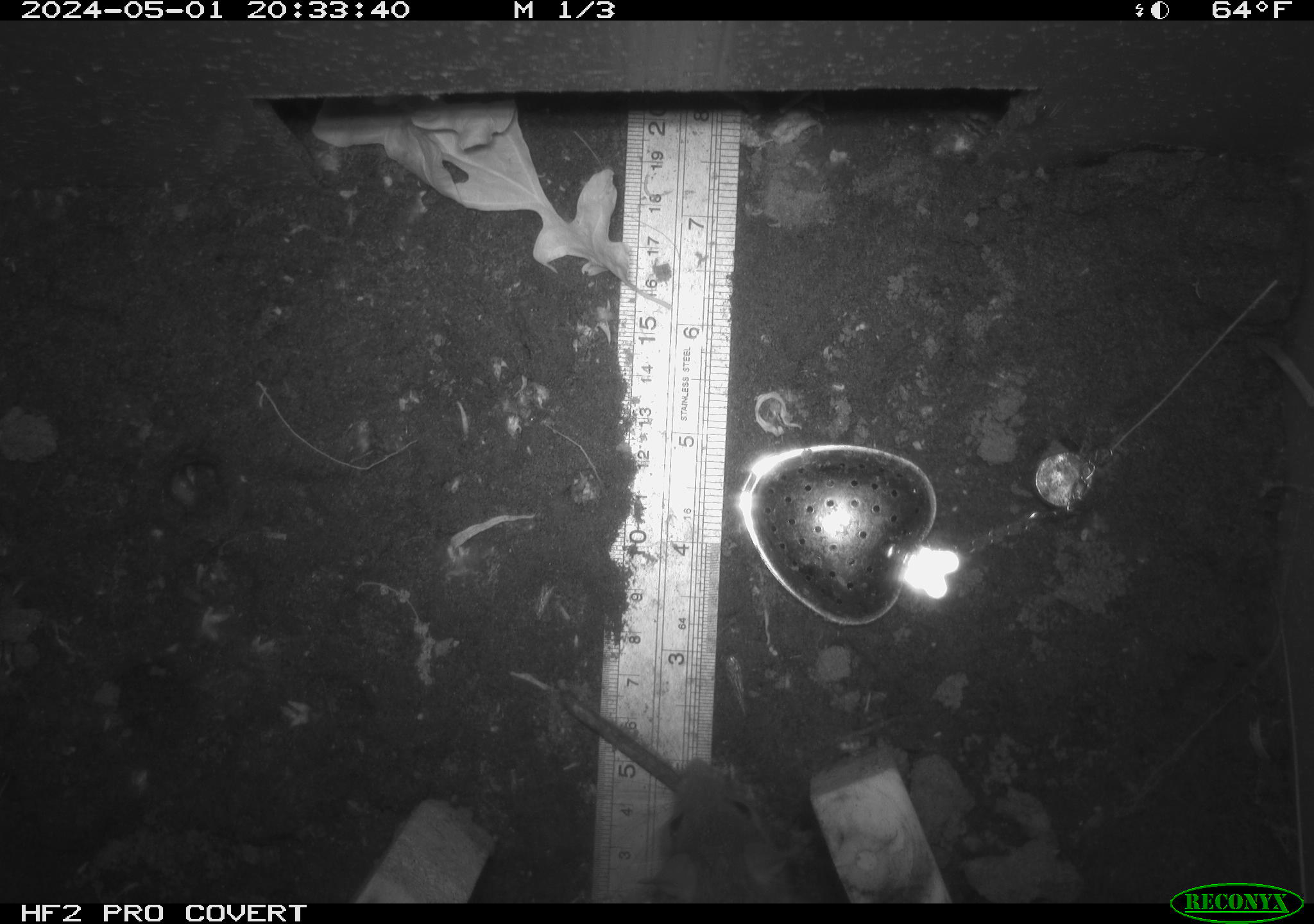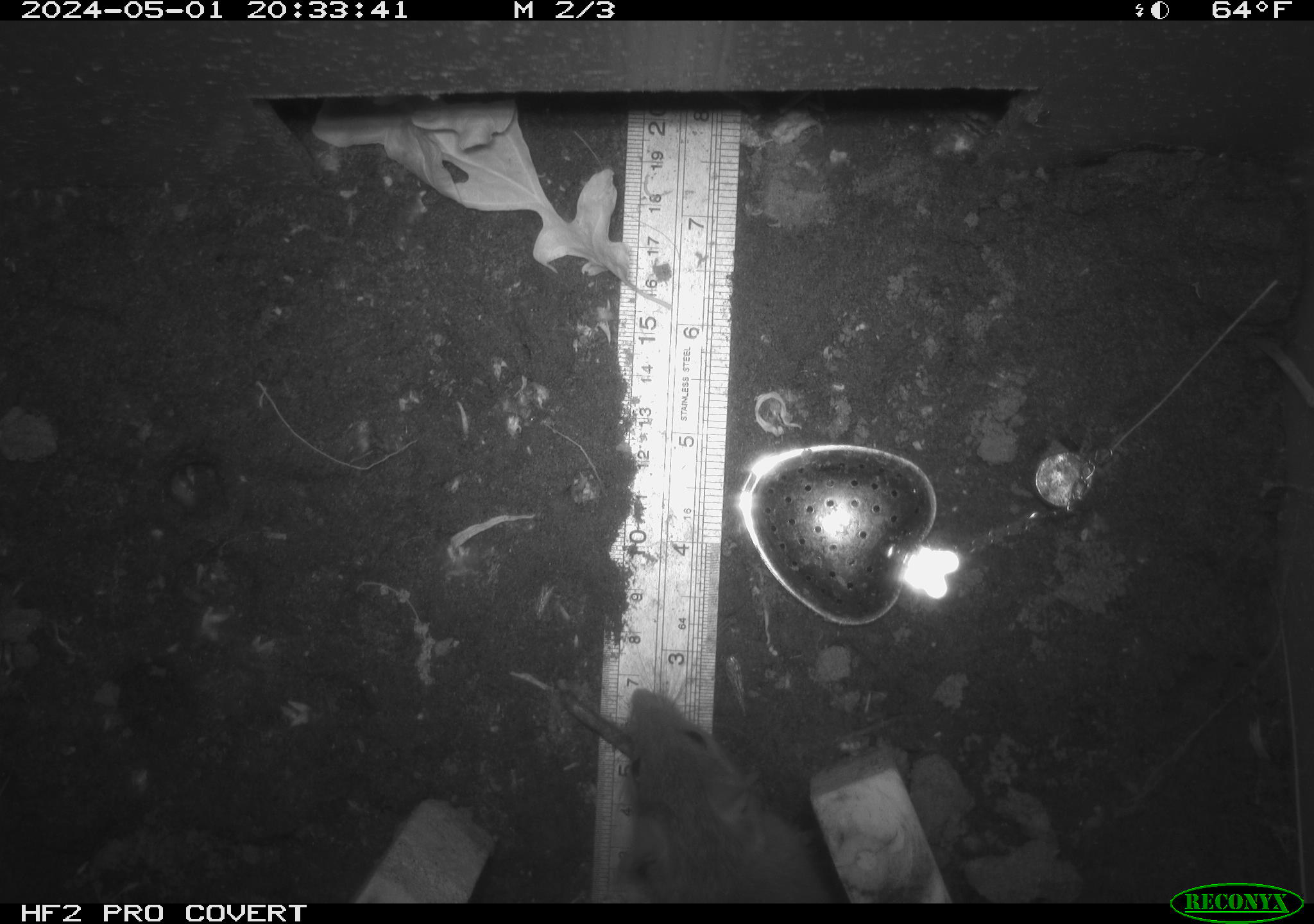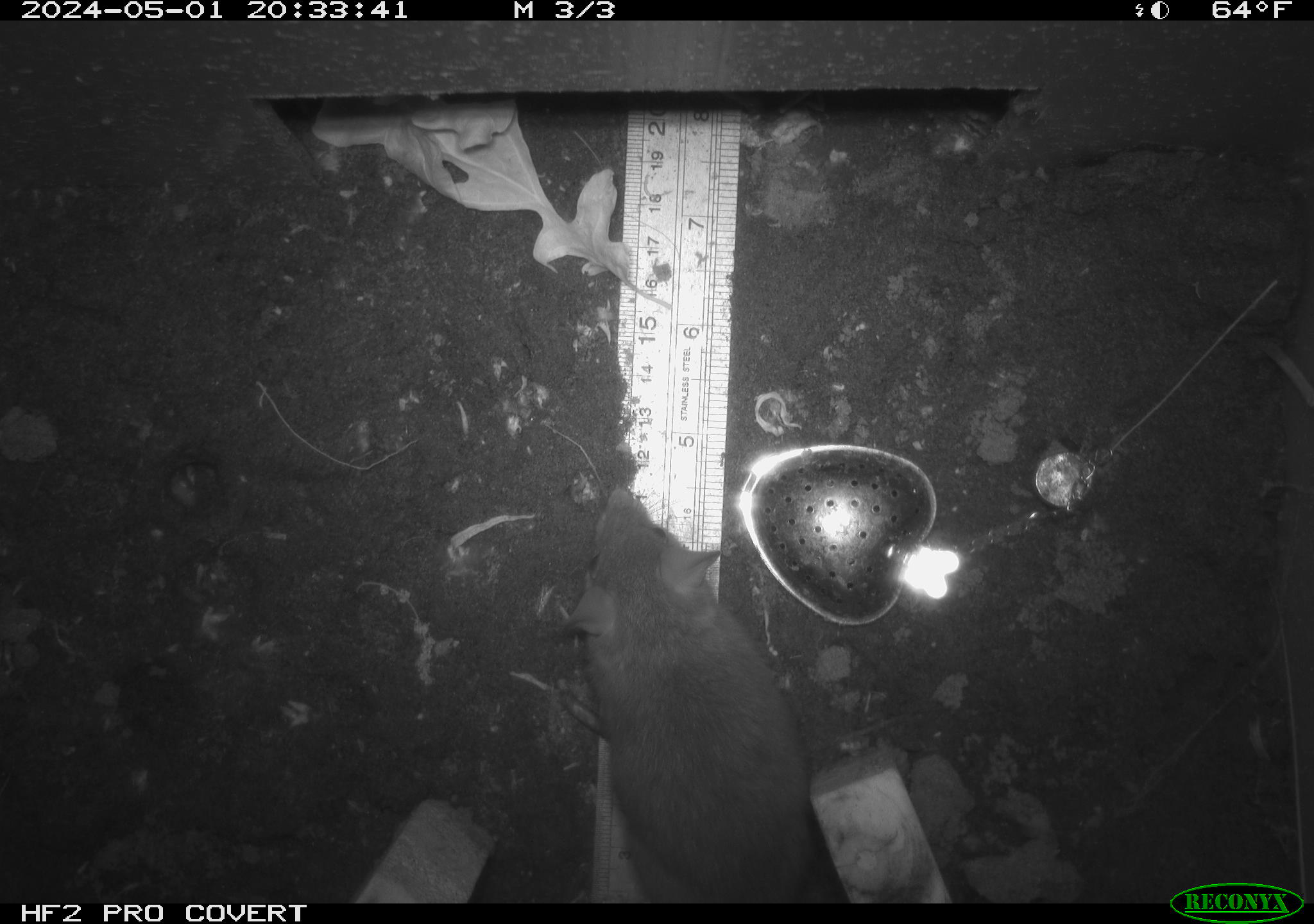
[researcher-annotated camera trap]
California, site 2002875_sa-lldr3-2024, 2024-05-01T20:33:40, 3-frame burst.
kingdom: Animalia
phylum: Chordata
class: Mammalia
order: Rodentia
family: Muridae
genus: Rattus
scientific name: Rattus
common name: rat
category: rattus species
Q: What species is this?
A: Rattus species (rat) (Rattus).